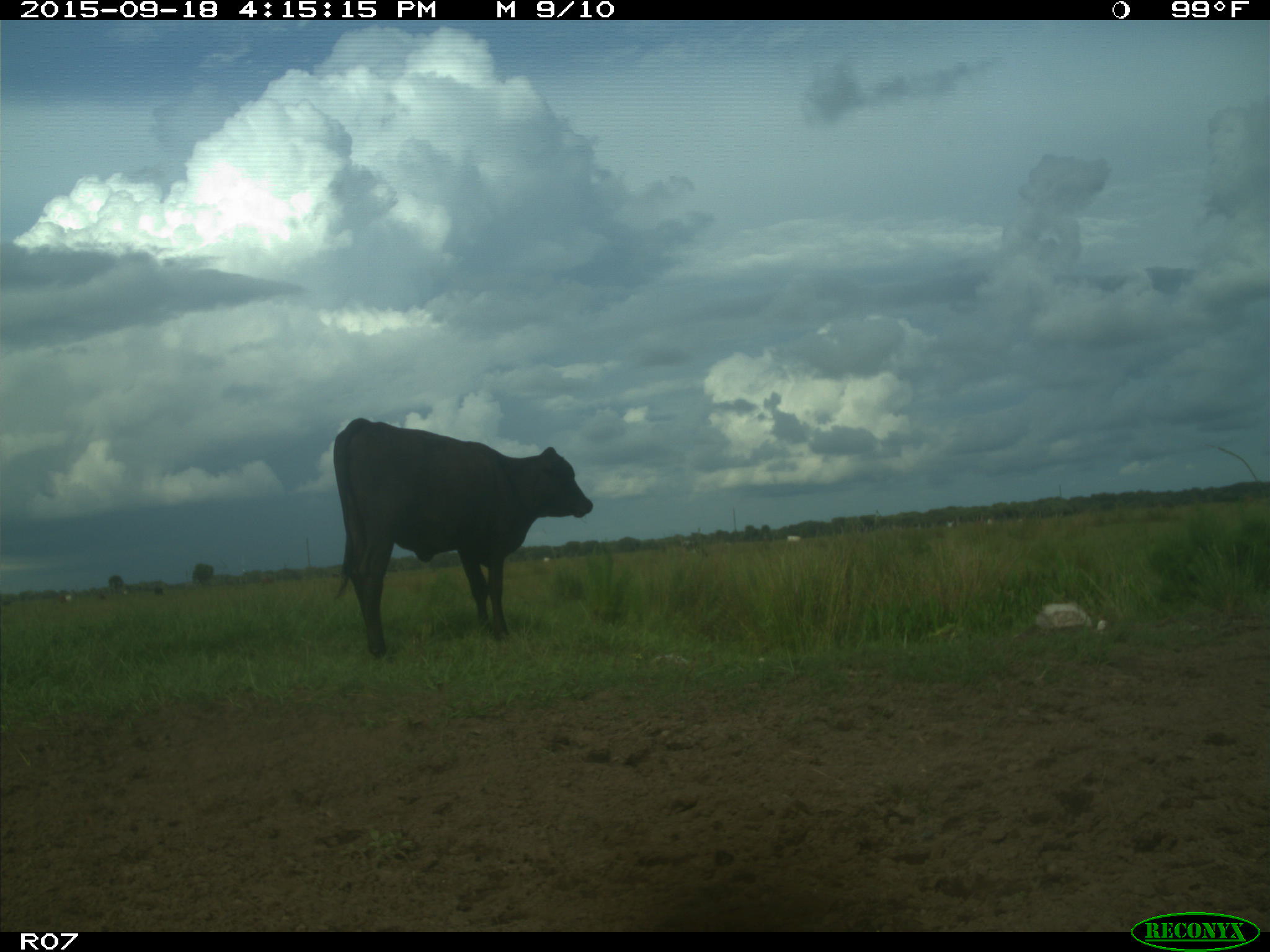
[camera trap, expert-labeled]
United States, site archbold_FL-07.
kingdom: Animalia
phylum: Chordata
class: Mammalia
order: Artiodactyla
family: Bovidae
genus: Bos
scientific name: Bos taurus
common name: domestic cow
Bos taurus (domestic cow).